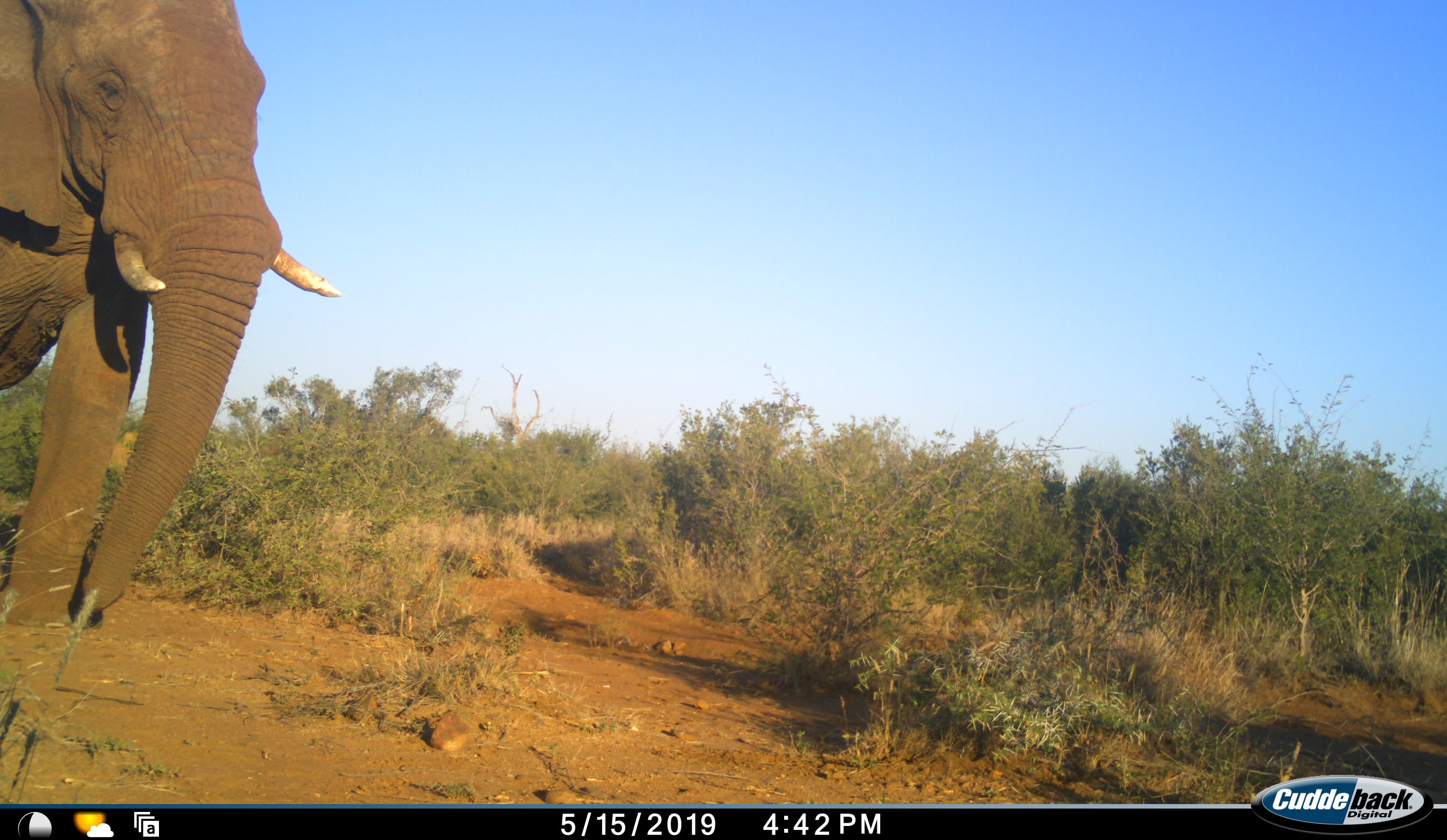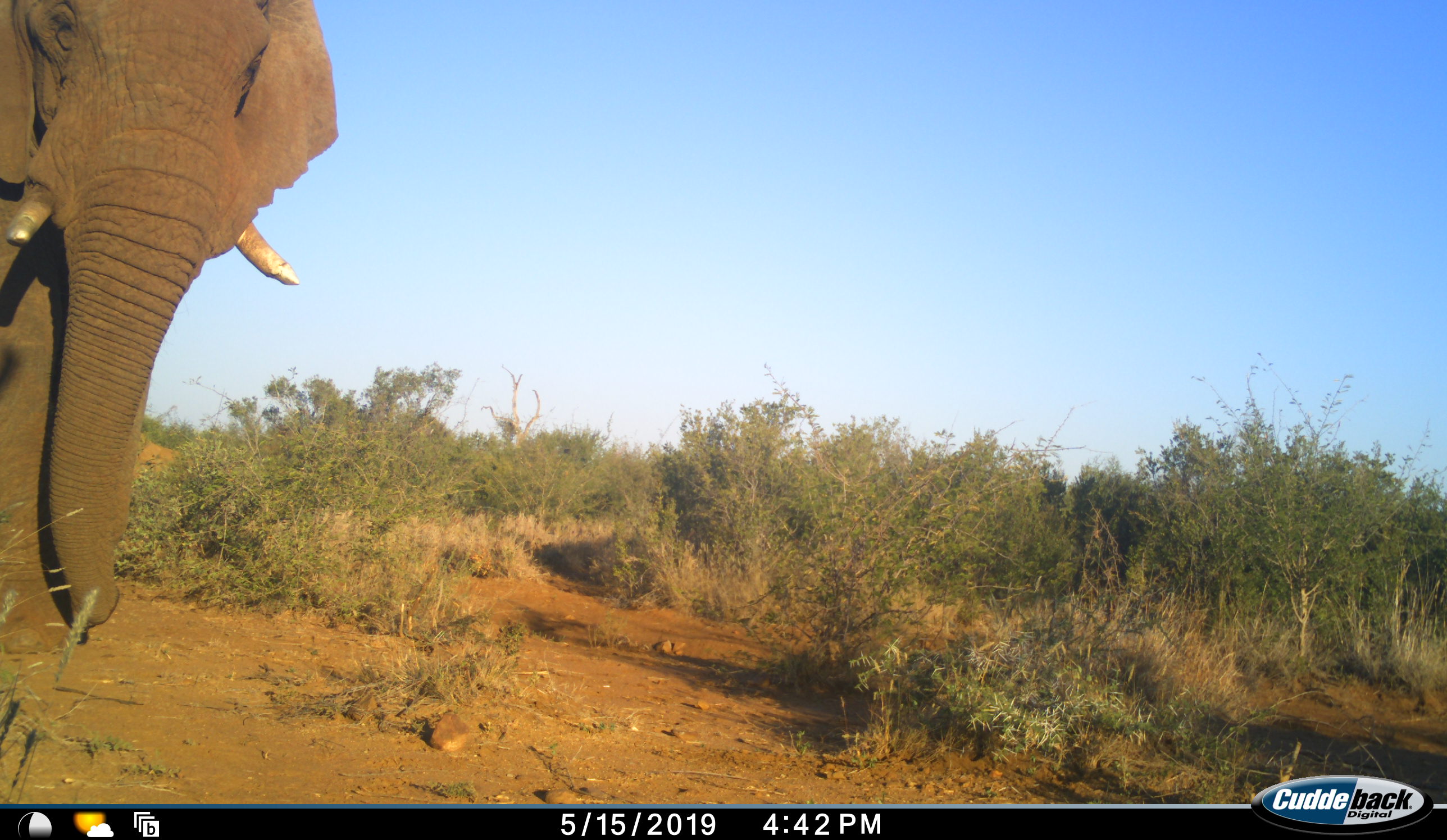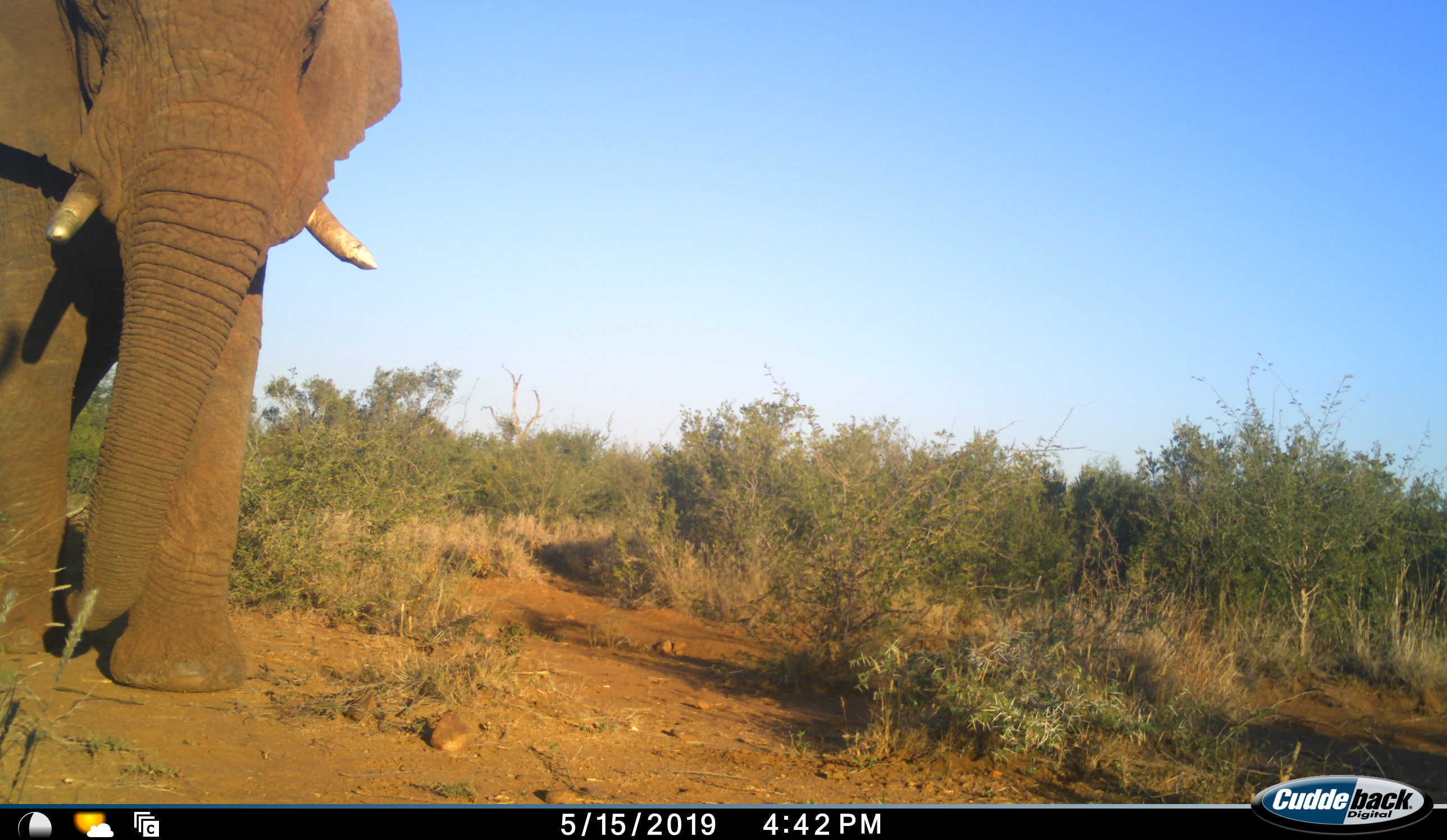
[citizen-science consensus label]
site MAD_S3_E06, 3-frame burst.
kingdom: Animalia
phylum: Chordata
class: Mammalia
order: Proboscidea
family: Elephantidae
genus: Loxodonta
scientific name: Loxodonta africana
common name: african bush elephant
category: elephant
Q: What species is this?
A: Elephant (african bush elephant) (Loxodonta africana).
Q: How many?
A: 1.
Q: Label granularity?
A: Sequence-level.